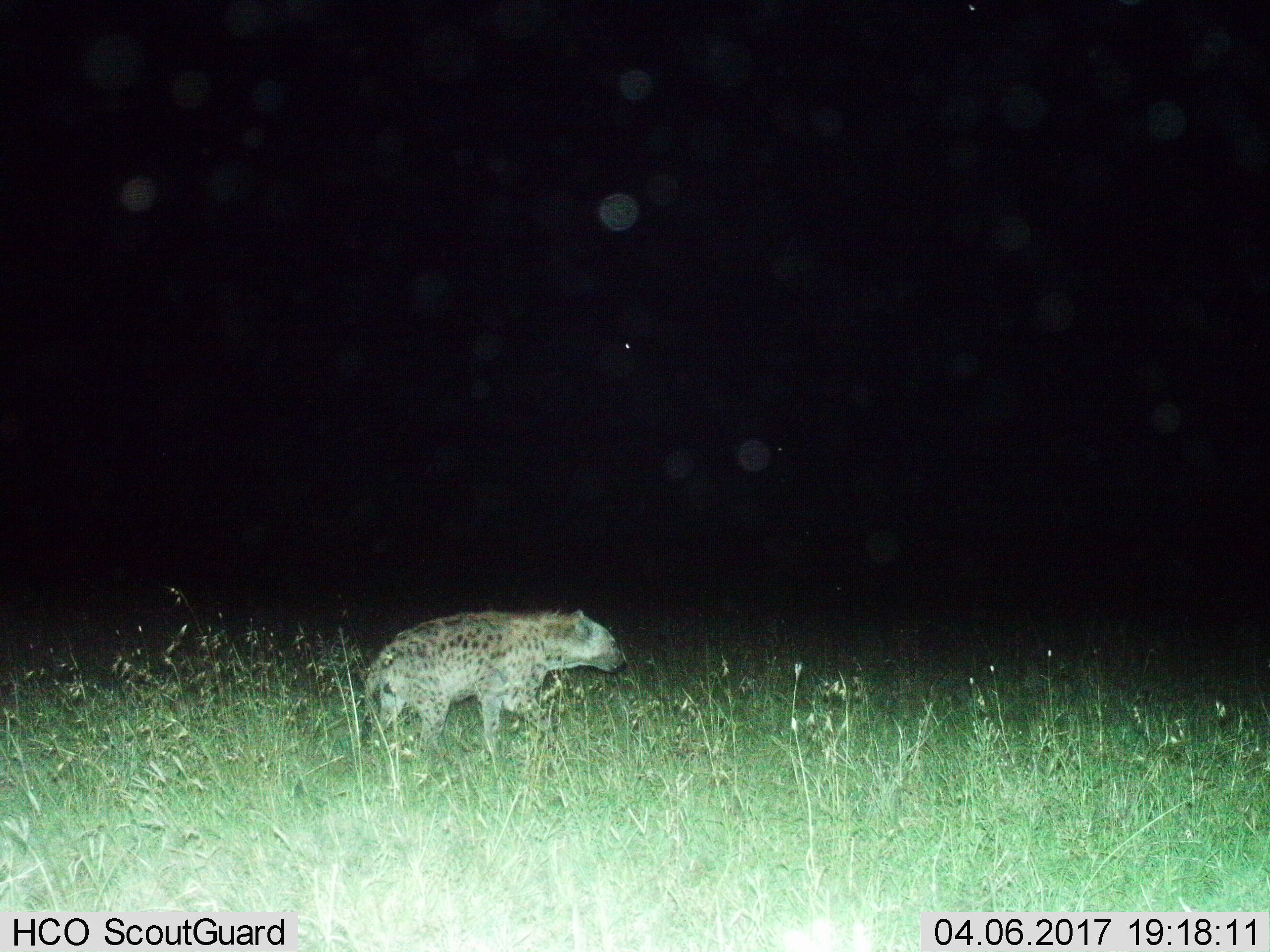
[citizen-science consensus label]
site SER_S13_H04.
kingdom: Animalia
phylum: Chordata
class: Mammalia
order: Carnivora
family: Hyaenidae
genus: Crocuta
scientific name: Crocuta crocuta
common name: spotted hyena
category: hyenaspotted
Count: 1.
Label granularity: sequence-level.